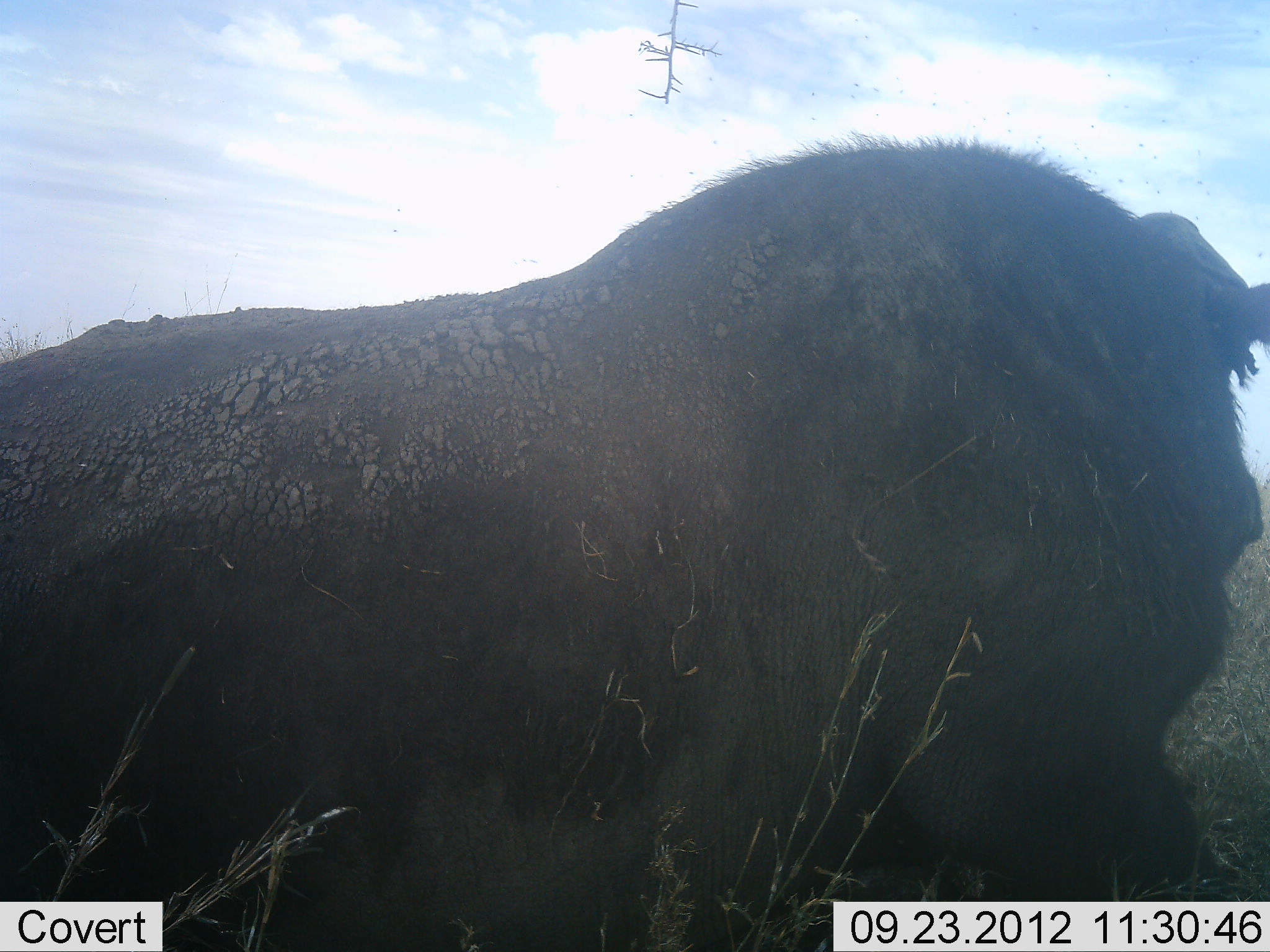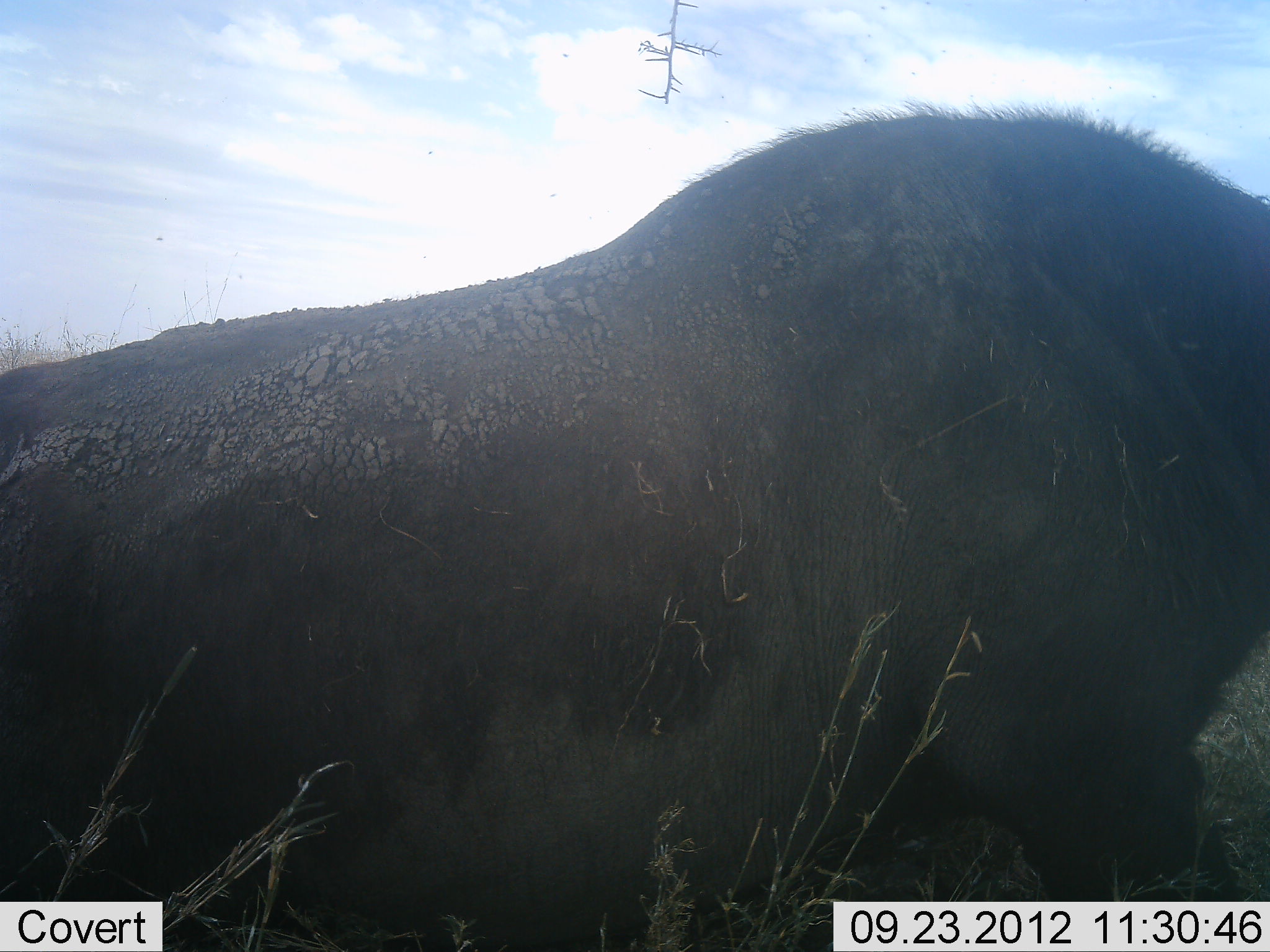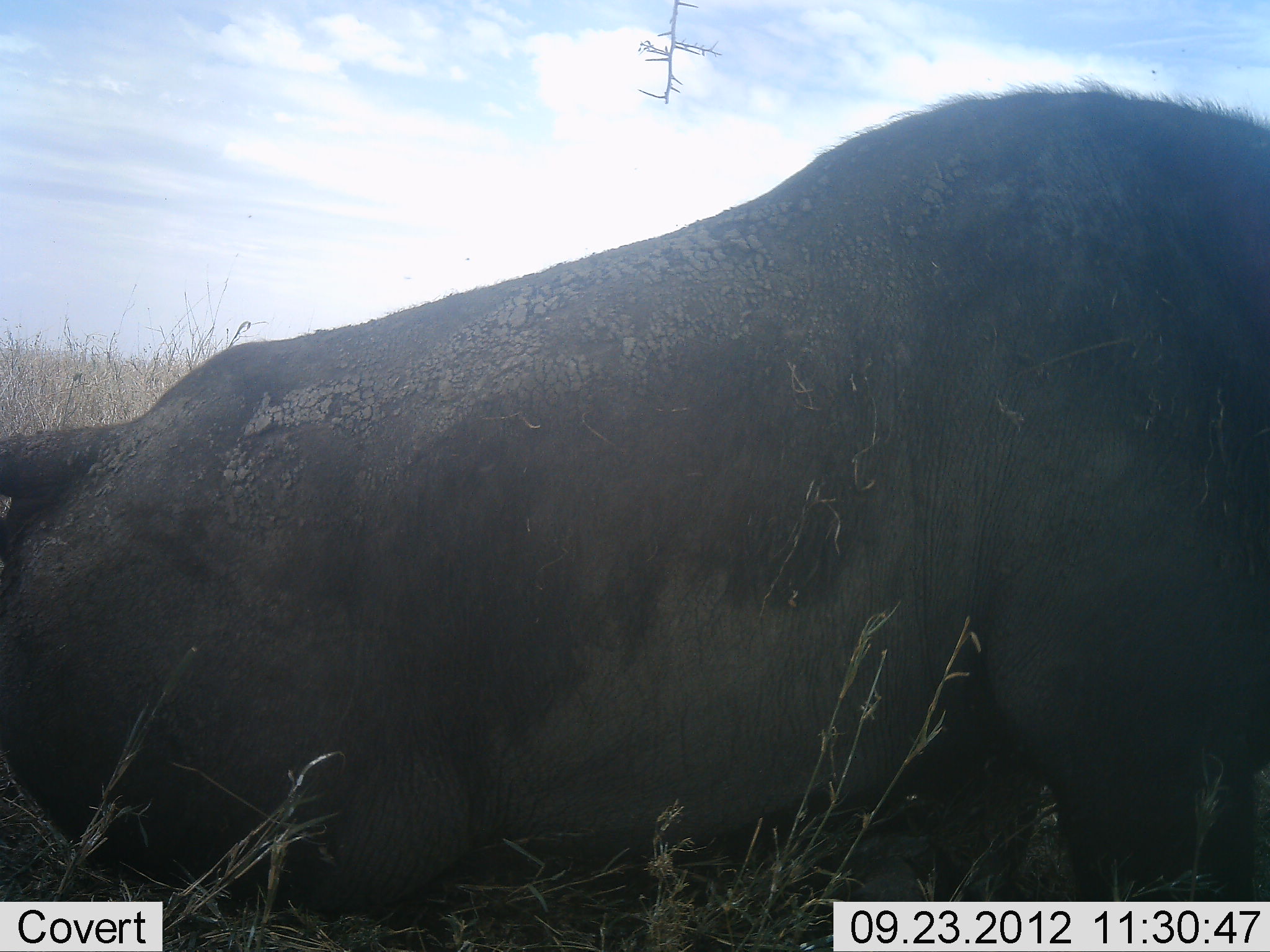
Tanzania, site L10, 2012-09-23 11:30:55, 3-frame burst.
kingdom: Animalia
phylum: Chordata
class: Mammalia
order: Artiodactyla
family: Bovidae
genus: Syncerus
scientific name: Syncerus caffer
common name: cape buffalo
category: buffalo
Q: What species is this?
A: Buffalo (cape buffalo) (Syncerus caffer).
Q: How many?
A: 1.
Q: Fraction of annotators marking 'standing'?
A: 0%.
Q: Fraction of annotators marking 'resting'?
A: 40%.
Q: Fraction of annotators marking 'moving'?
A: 70%.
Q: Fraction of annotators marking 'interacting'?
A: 10%.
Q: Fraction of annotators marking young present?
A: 0%.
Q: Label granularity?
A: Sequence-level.